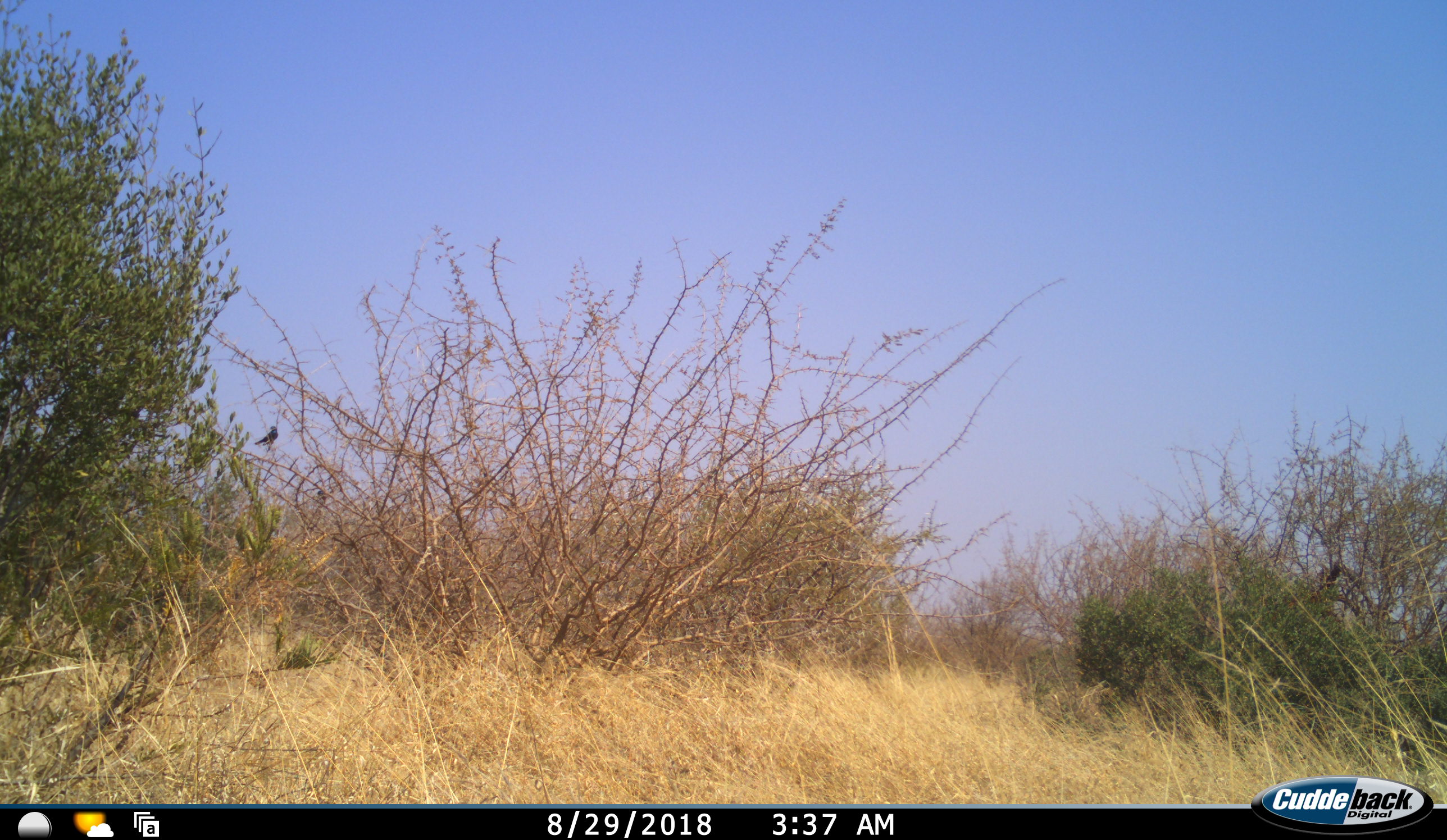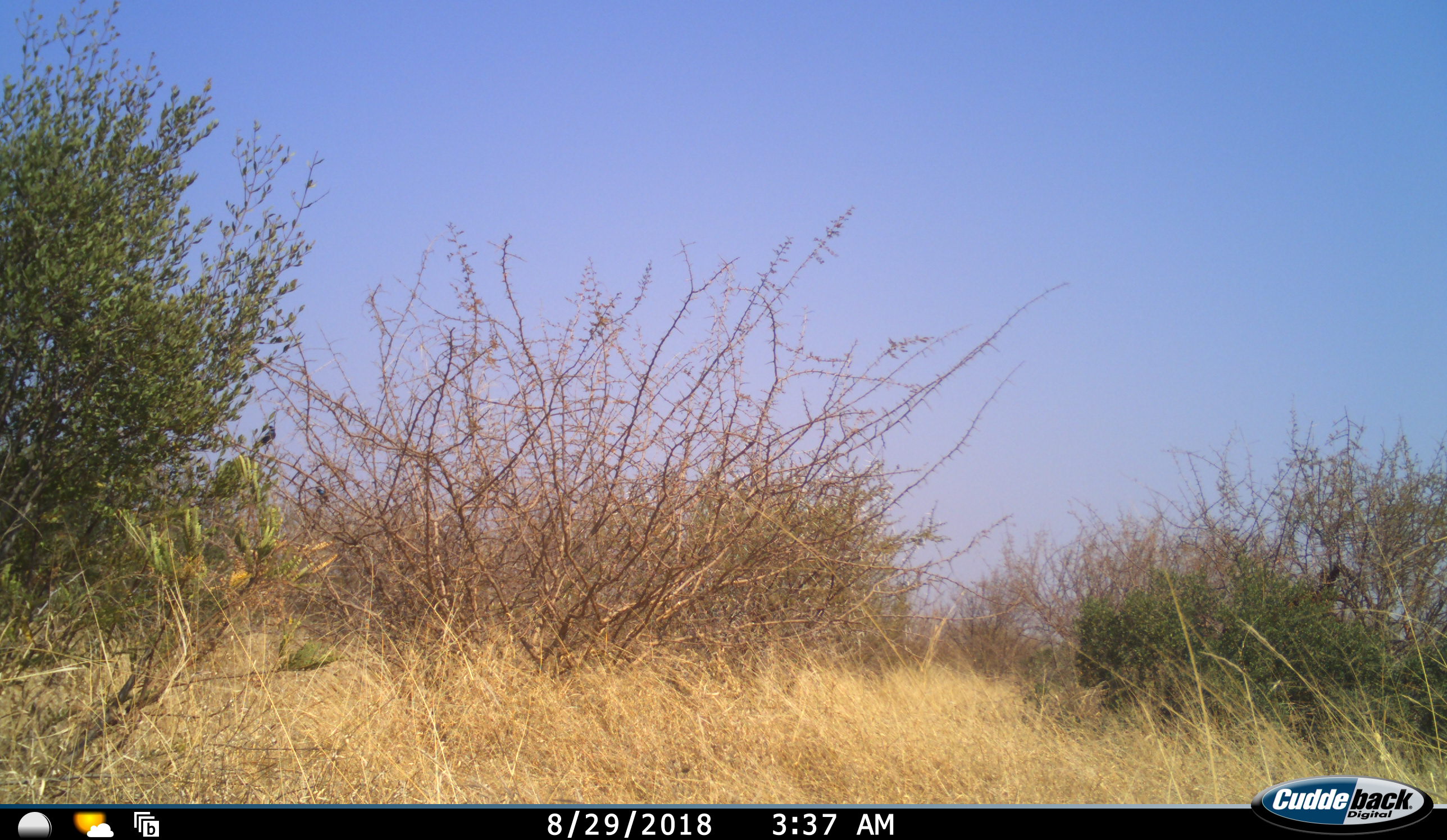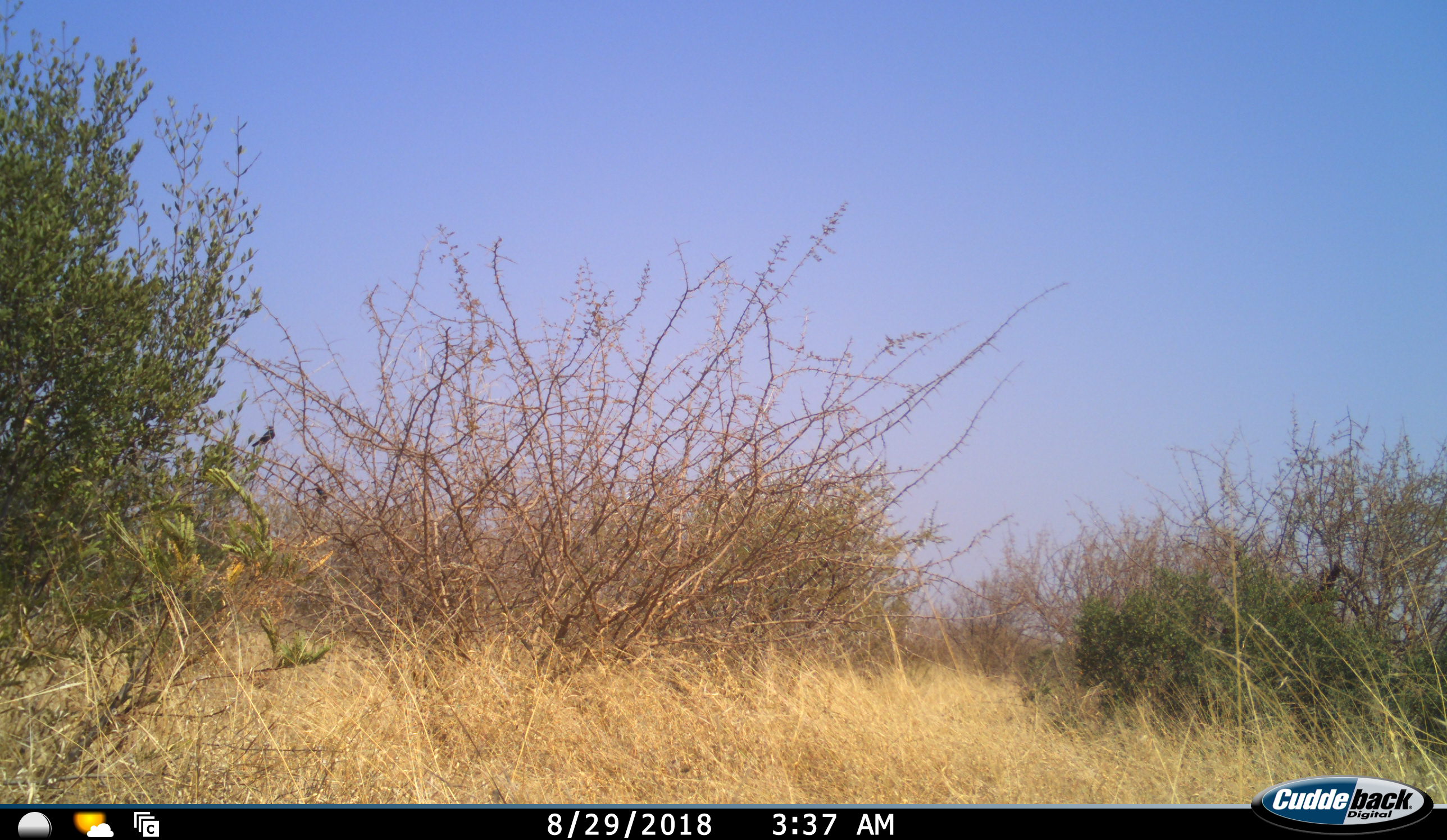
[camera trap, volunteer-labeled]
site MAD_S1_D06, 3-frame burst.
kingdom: Animalia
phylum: Chordata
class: Aves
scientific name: Aves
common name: bird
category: birdother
Birdother (bird) (Aves), count 1. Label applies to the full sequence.